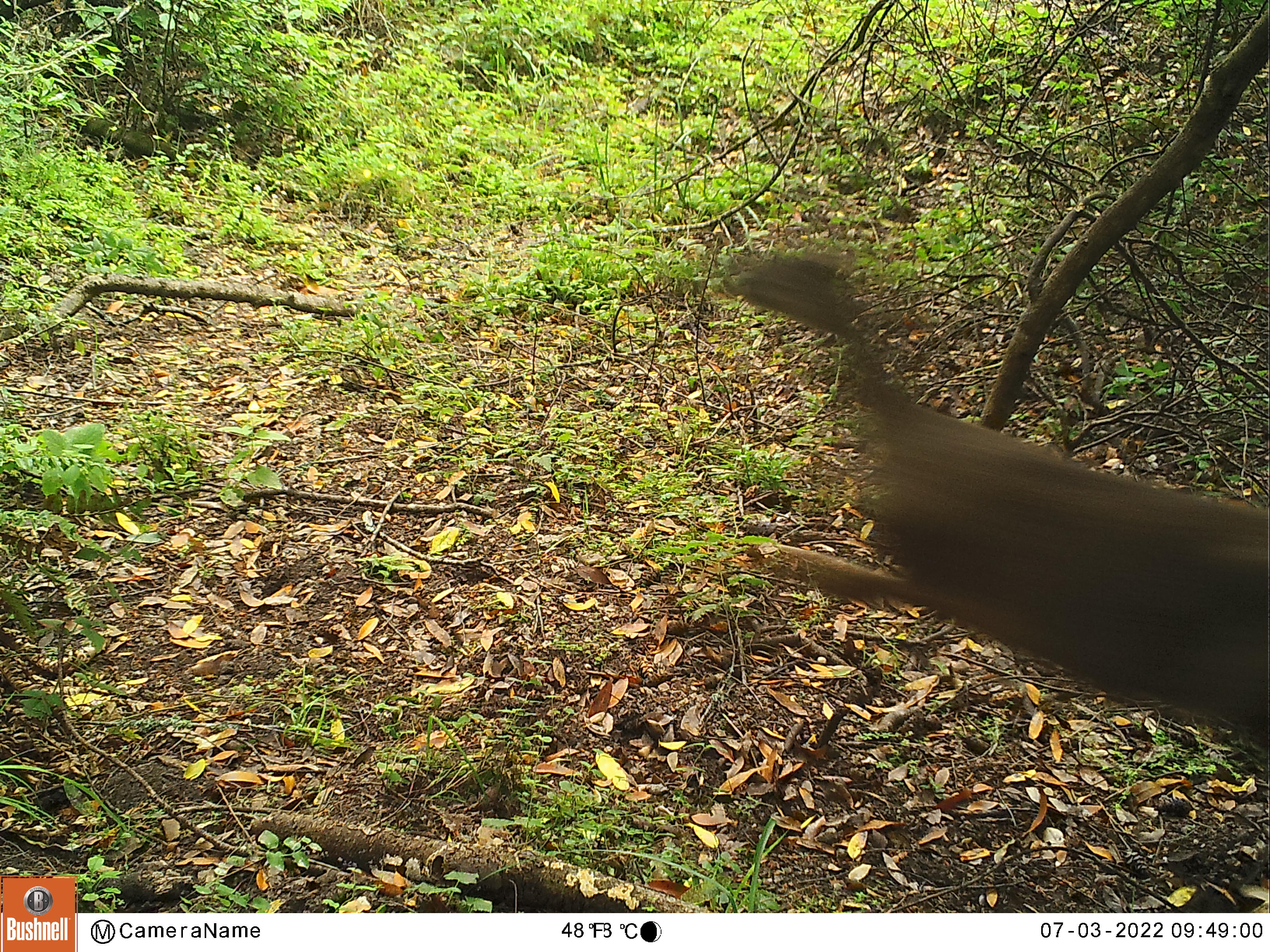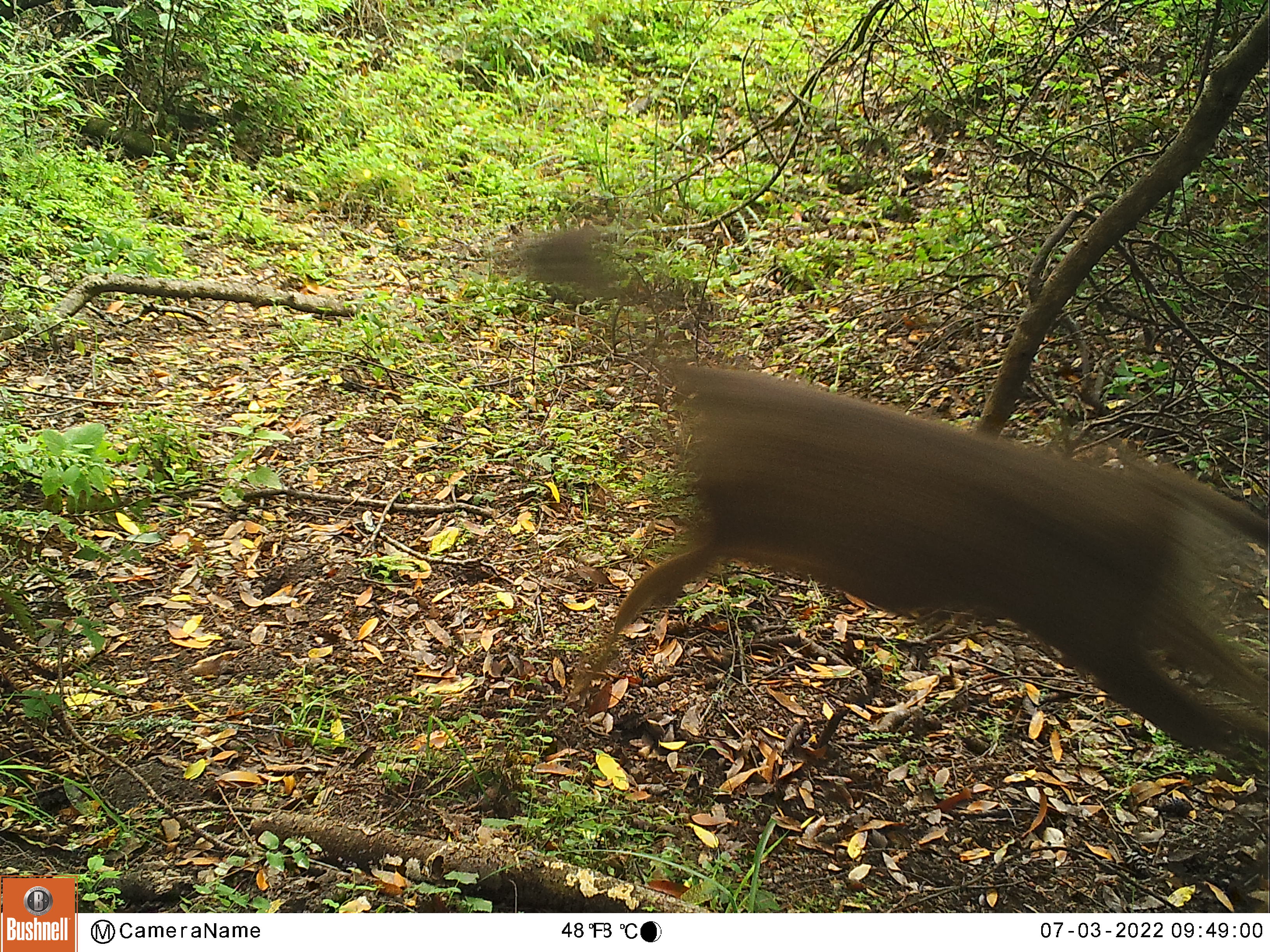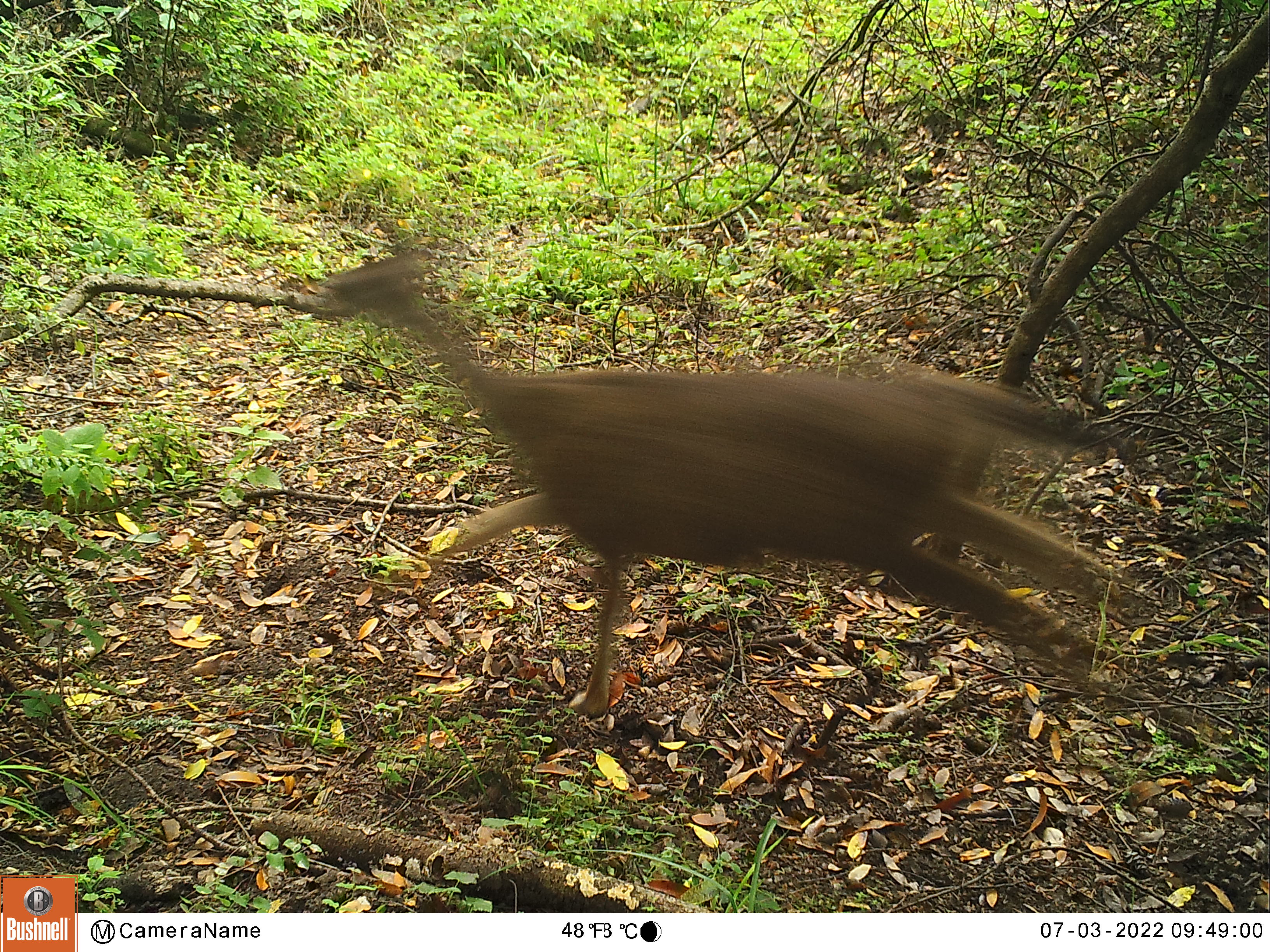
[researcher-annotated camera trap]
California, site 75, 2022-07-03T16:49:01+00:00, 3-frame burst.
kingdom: Animalia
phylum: Chordata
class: Mammalia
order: Artiodactyla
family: Cervidae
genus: Odocoileus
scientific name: Odocoileus hemionus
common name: mule deer